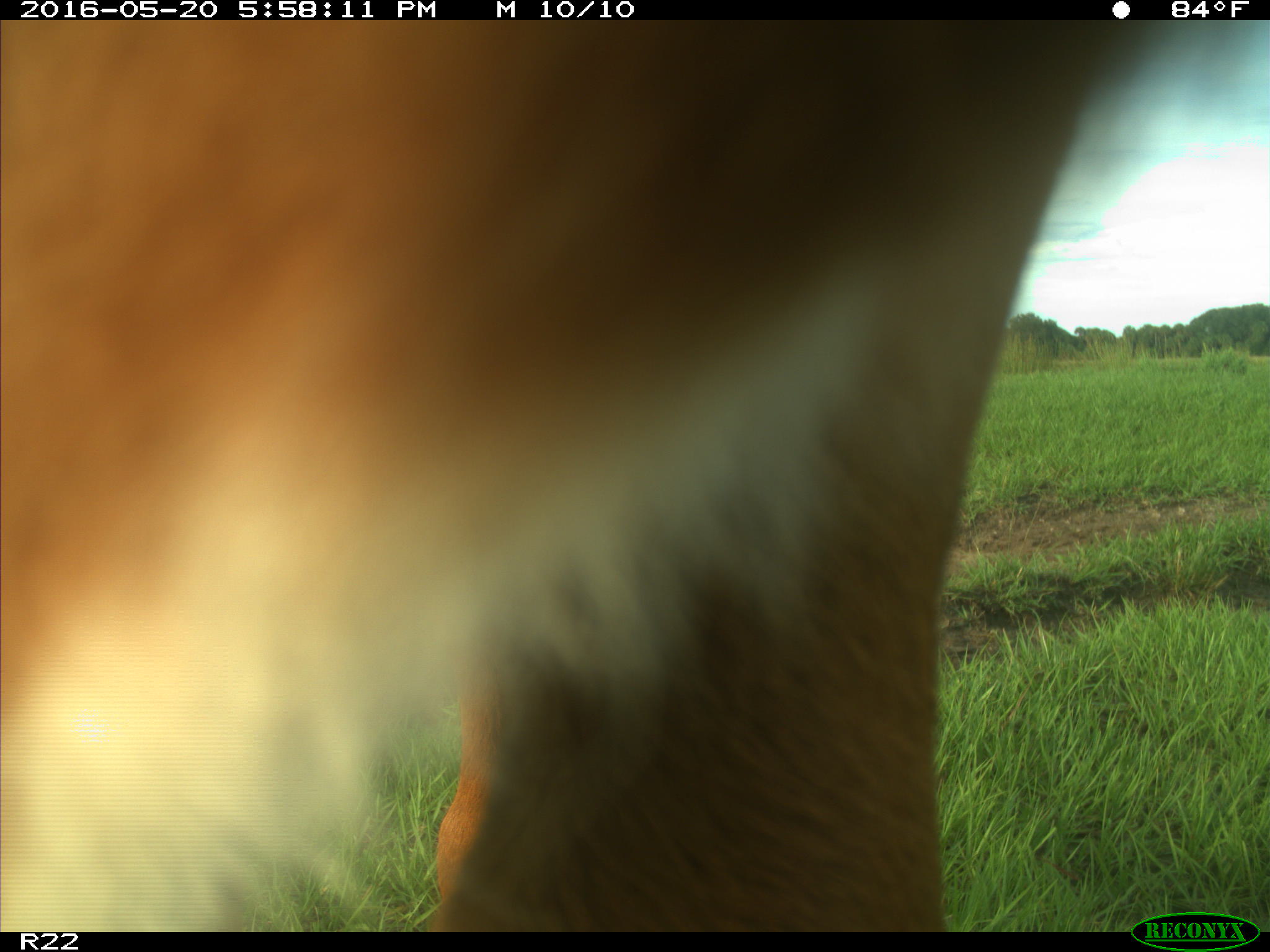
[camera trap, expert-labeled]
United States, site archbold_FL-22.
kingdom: Animalia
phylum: Chordata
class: Mammalia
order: Artiodactyla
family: Bovidae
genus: Bos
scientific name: Bos taurus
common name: domestic cow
Bos taurus (domestic cow).